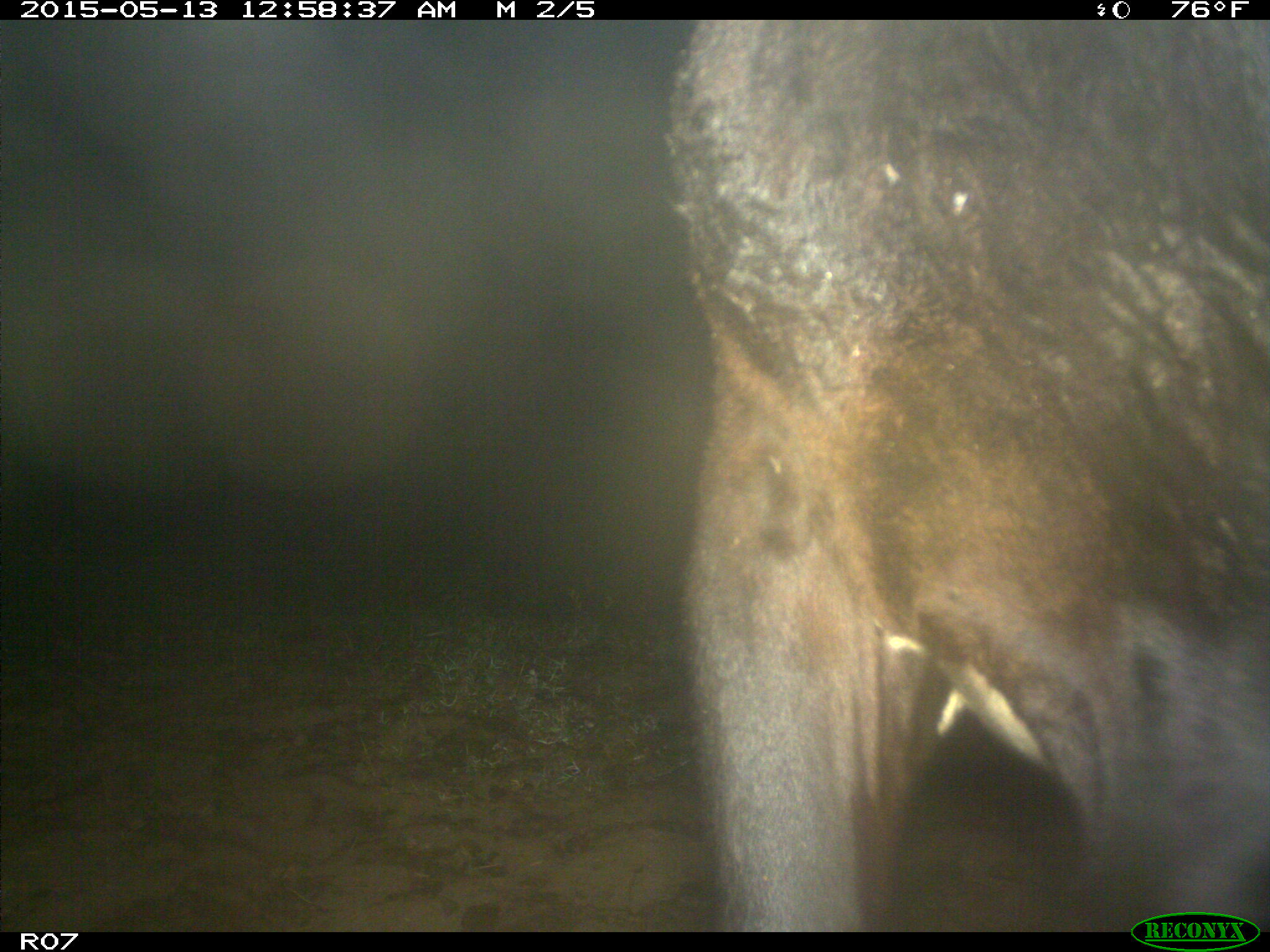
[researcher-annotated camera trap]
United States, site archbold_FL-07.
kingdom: Animalia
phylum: Chordata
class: Mammalia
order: Artiodactyla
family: Bovidae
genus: Bos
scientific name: Bos taurus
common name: domestic cow